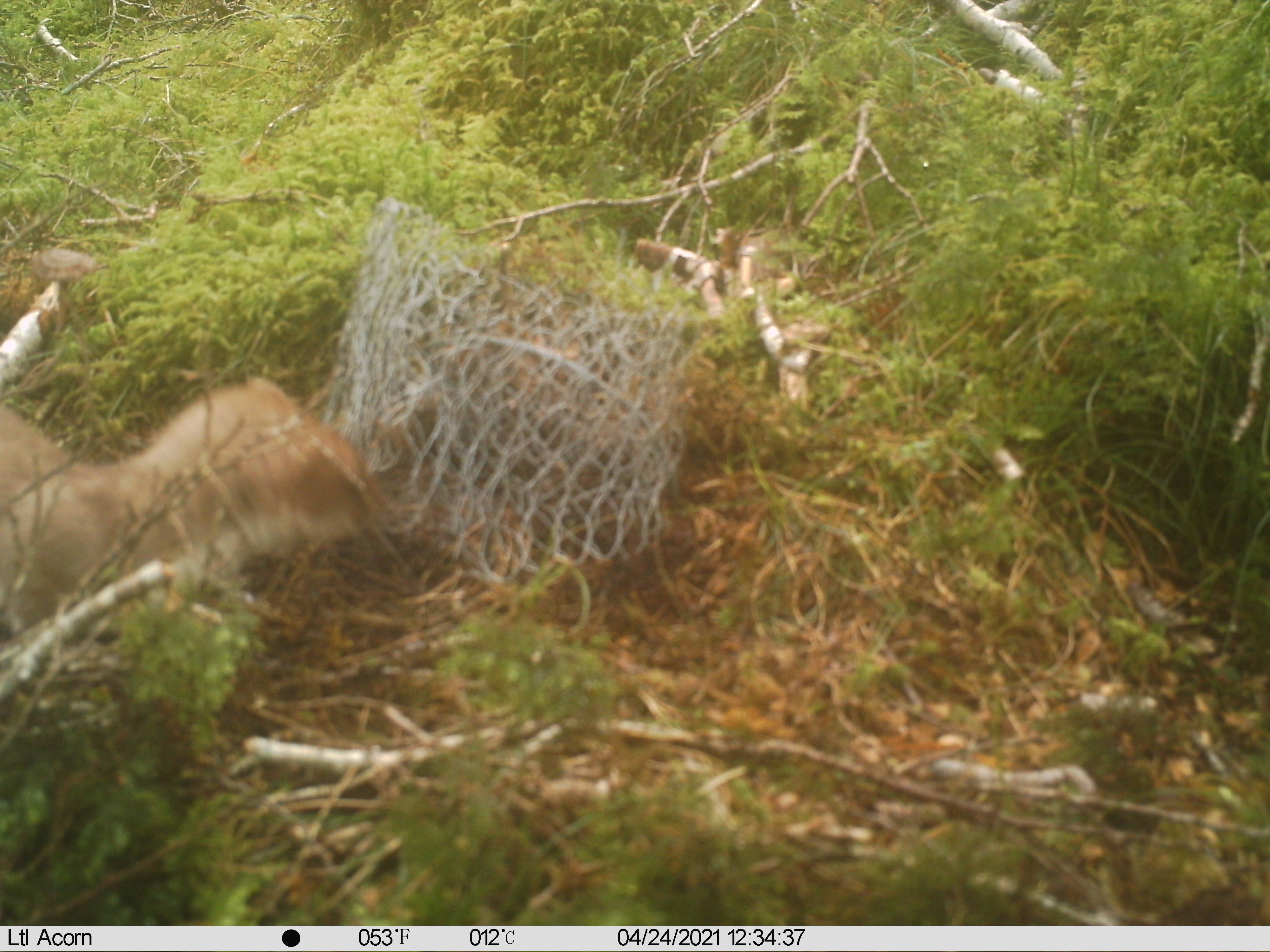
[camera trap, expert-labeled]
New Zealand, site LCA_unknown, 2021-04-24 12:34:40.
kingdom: Animalia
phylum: Chordata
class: Mammalia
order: Carnivora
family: Mustelidae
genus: Mustela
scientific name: Mustela erminea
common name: stoat